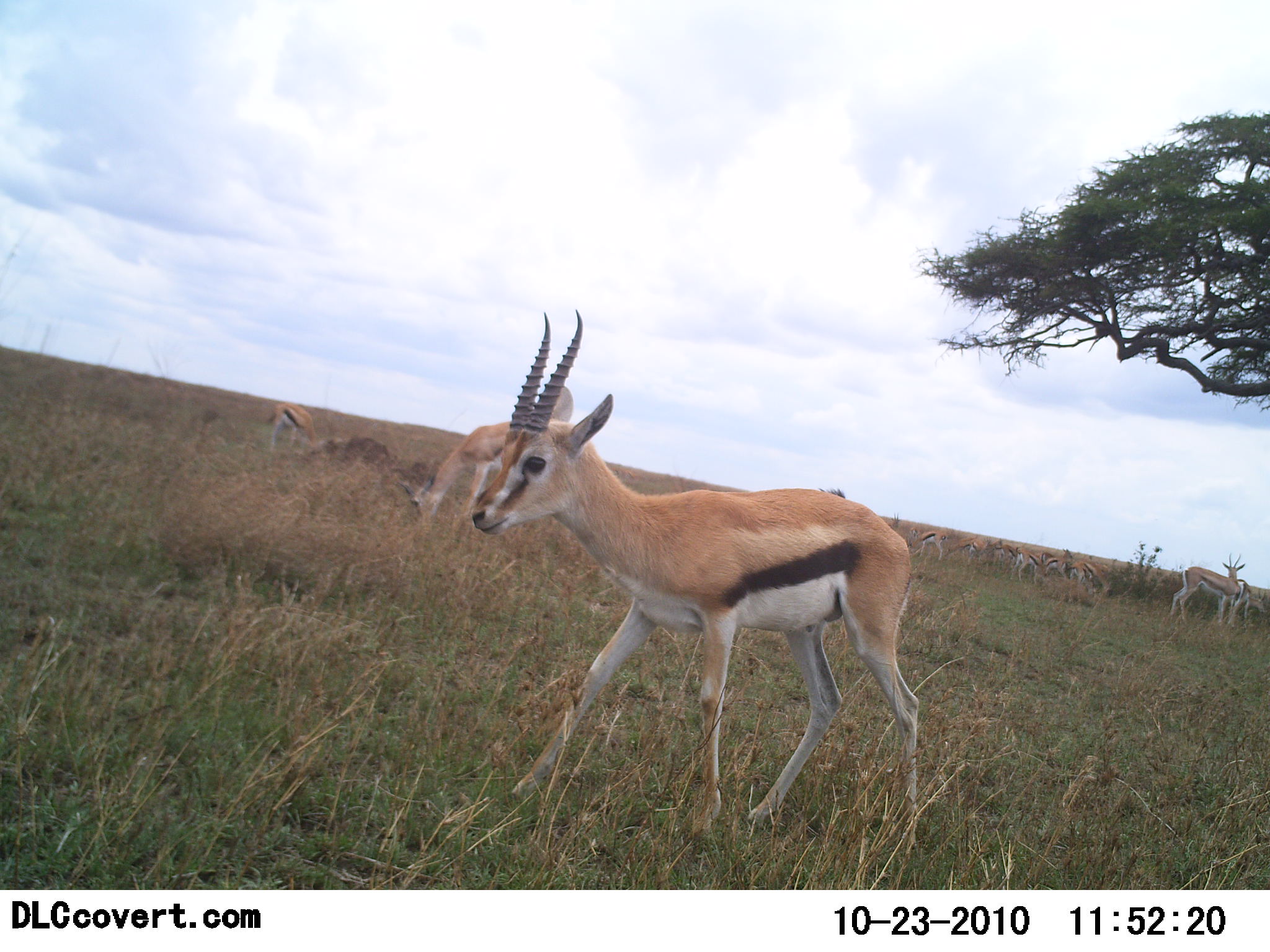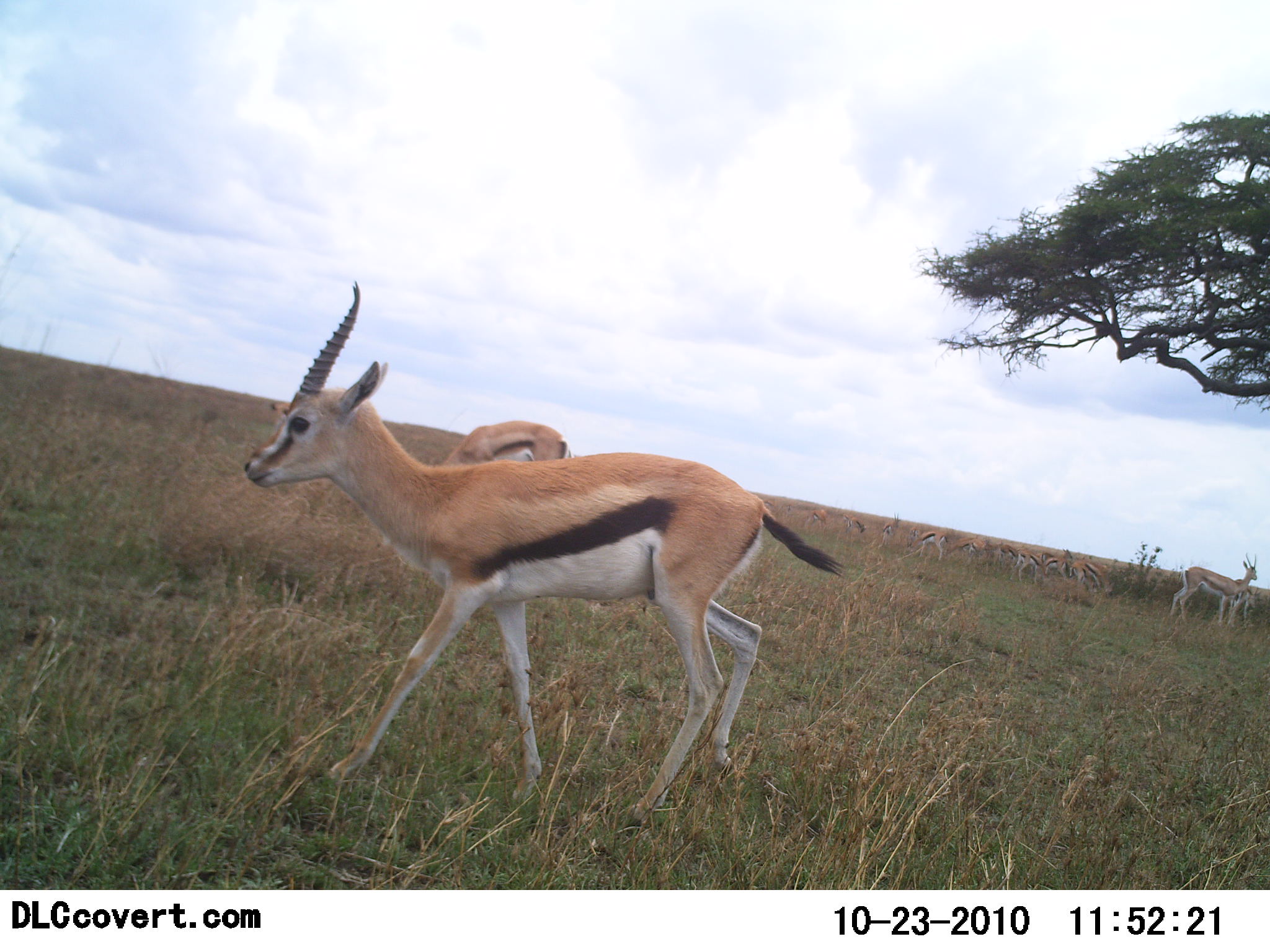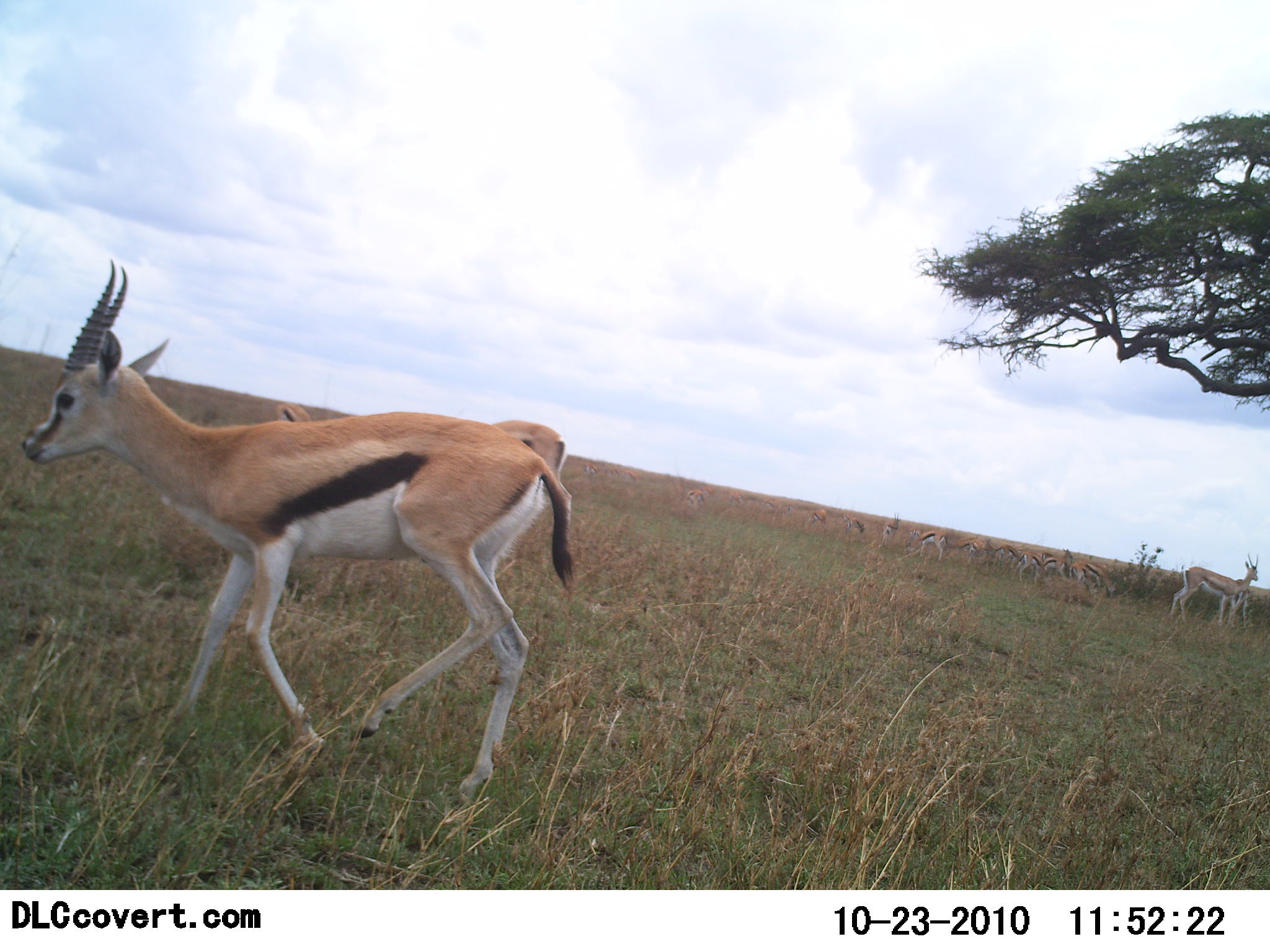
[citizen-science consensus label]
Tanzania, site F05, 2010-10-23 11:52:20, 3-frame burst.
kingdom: Animalia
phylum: Chordata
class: Mammalia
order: Artiodactyla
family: Bovidae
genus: Eudorcas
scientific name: Eudorcas thomsonii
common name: thomson's gazelle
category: gazellethomsons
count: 11-50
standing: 81%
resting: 12%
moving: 75%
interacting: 0%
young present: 6%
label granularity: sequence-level